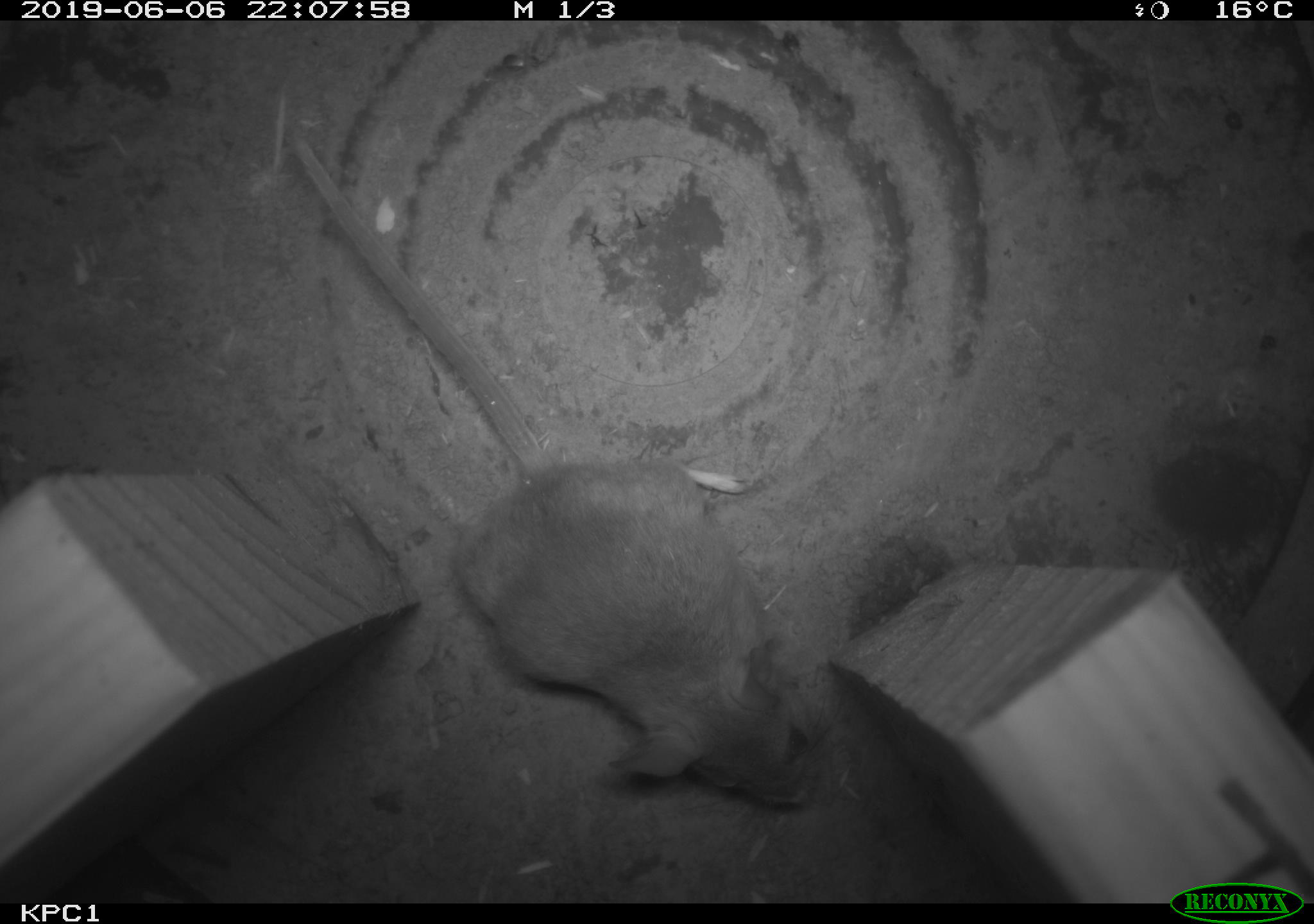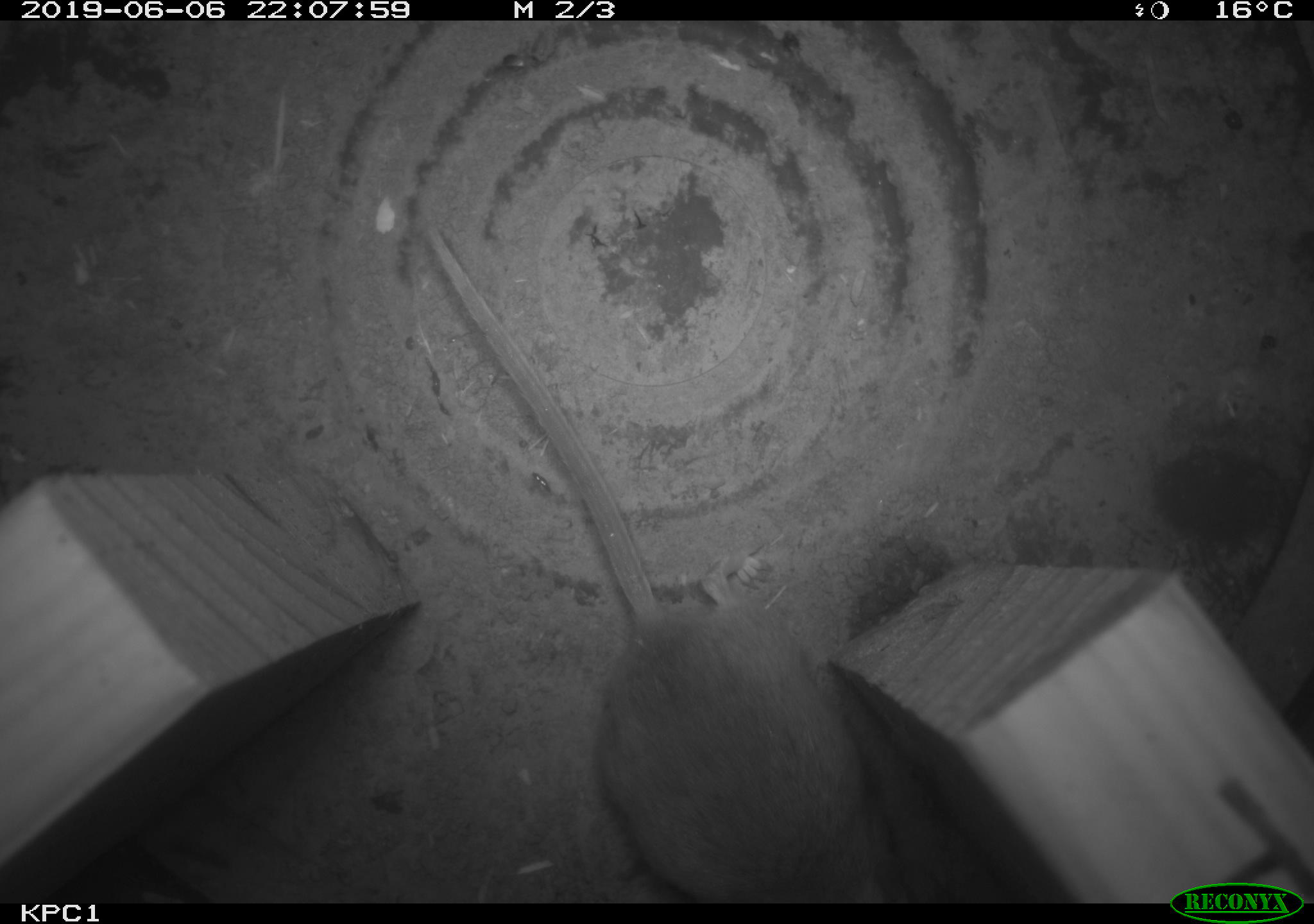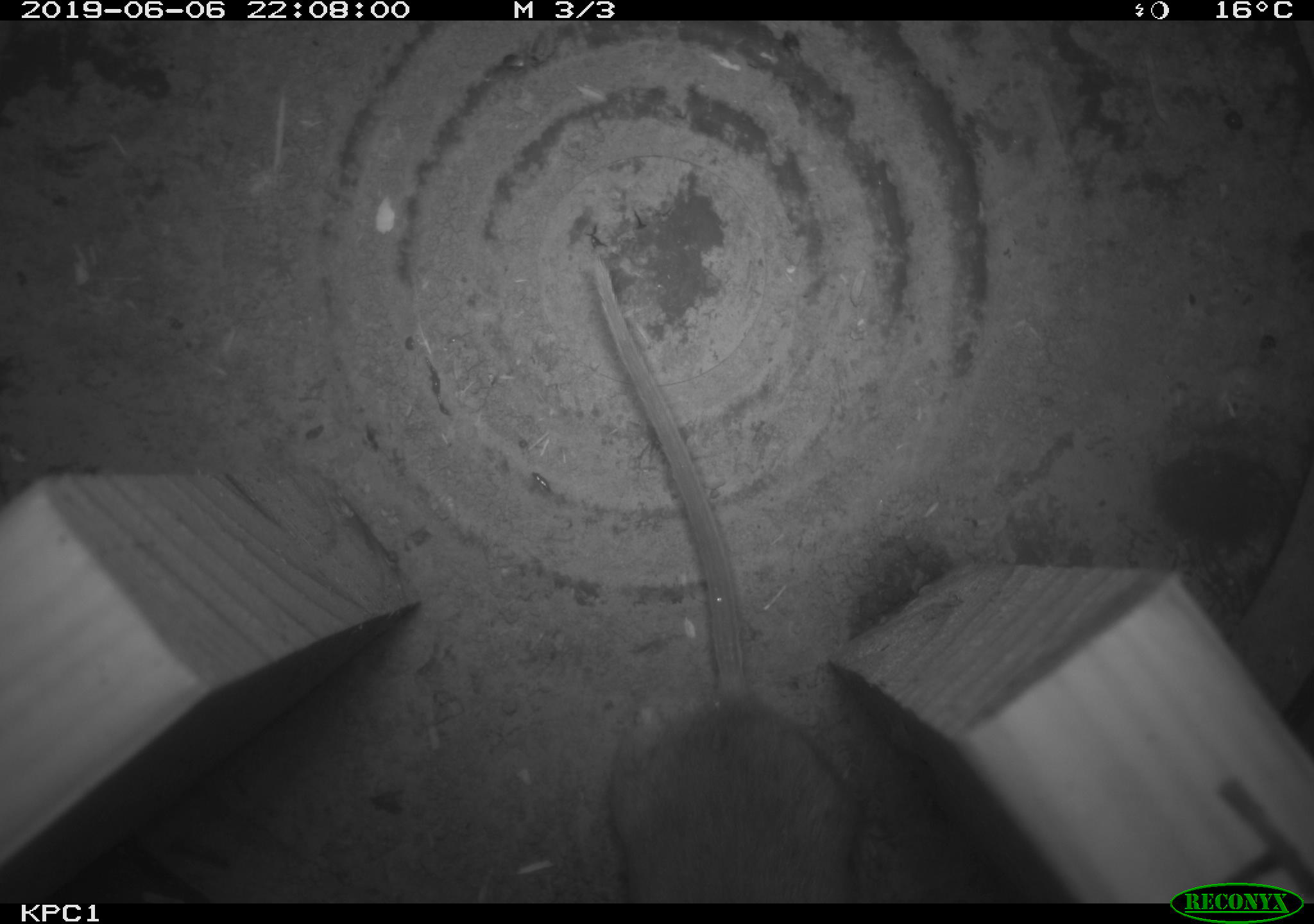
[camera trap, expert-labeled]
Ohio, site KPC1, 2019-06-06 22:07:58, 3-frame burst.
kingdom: Animalia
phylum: Chordata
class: Mammalia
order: Rodentia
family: Cricetidae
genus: Peromyscus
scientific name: Peromyscus leucopus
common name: white-footed mouse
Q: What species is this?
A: White-footed mouse (Peromyscus leucopus).